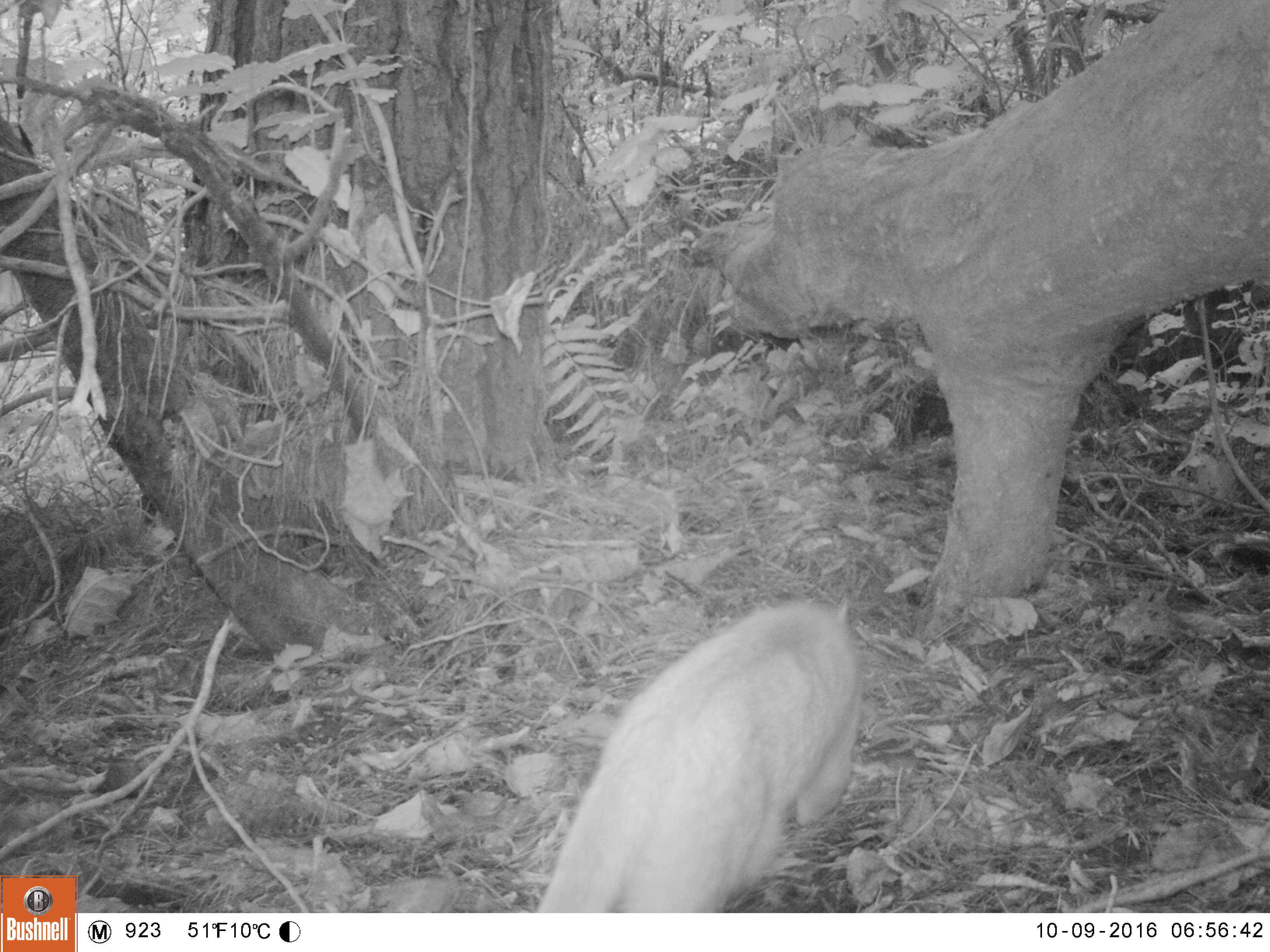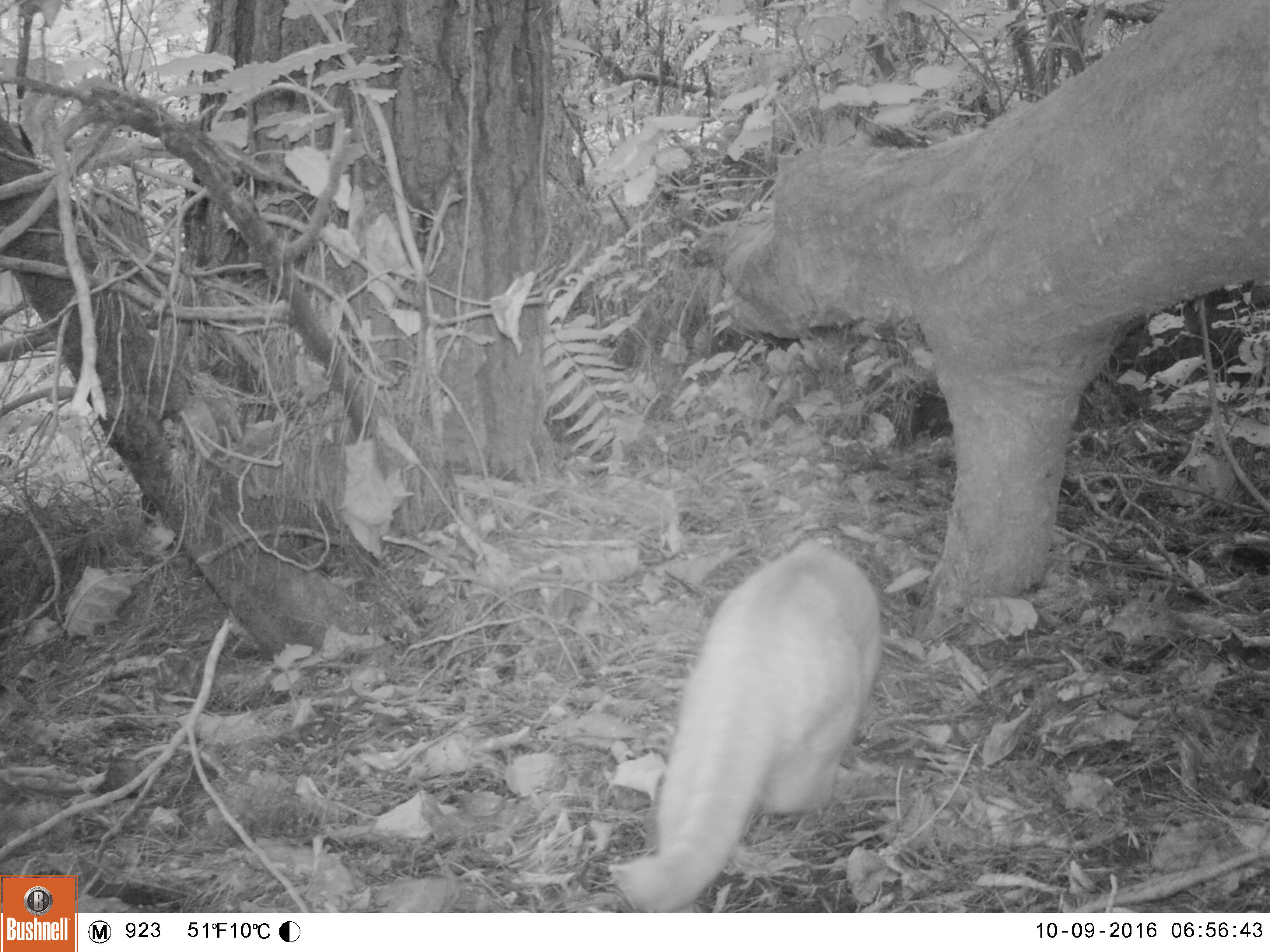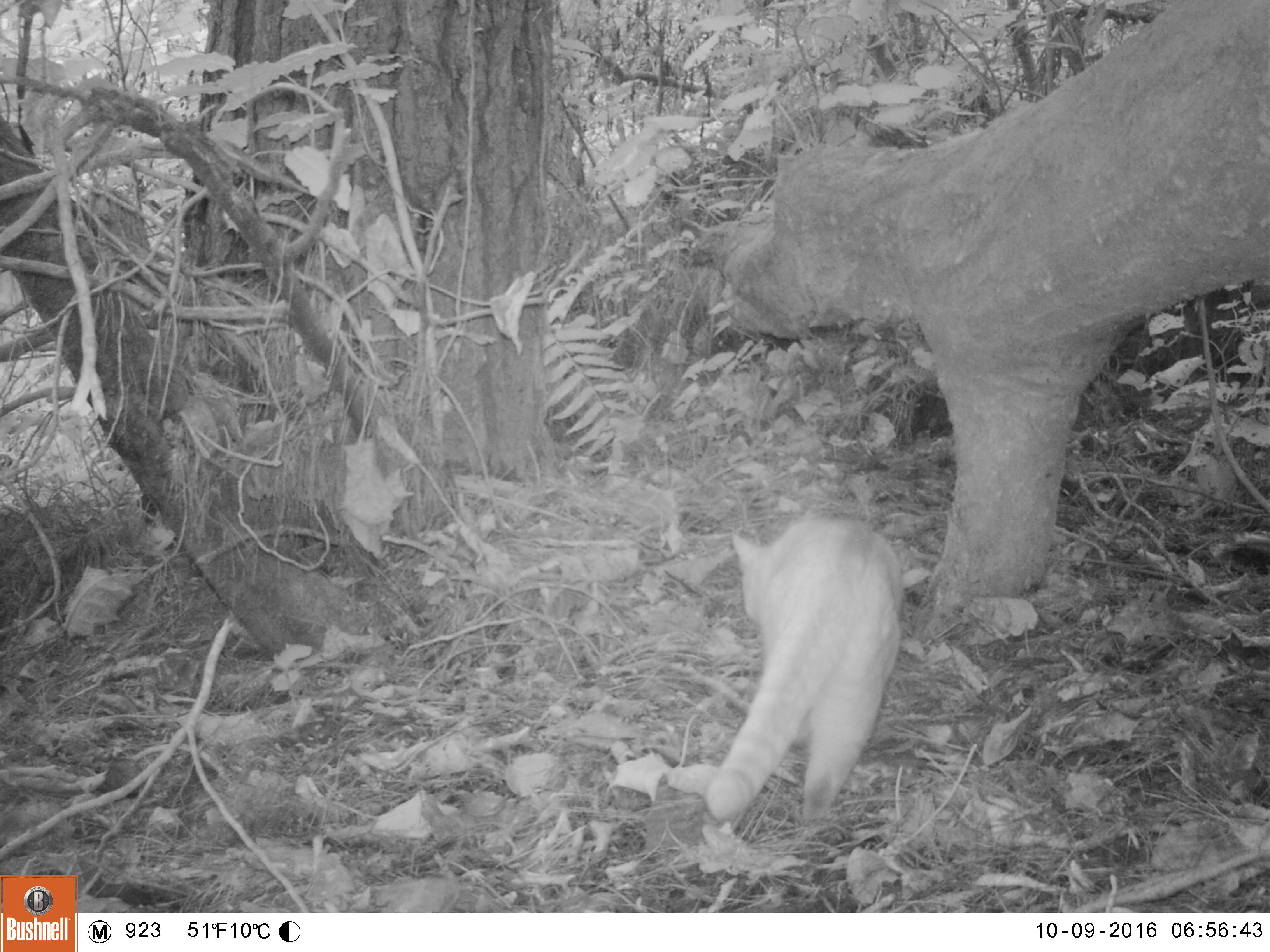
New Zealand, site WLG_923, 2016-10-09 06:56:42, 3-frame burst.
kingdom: Animalia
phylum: Chordata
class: Mammalia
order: Carnivora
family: Felidae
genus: Felis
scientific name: Felis catus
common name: domestic cat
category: cat